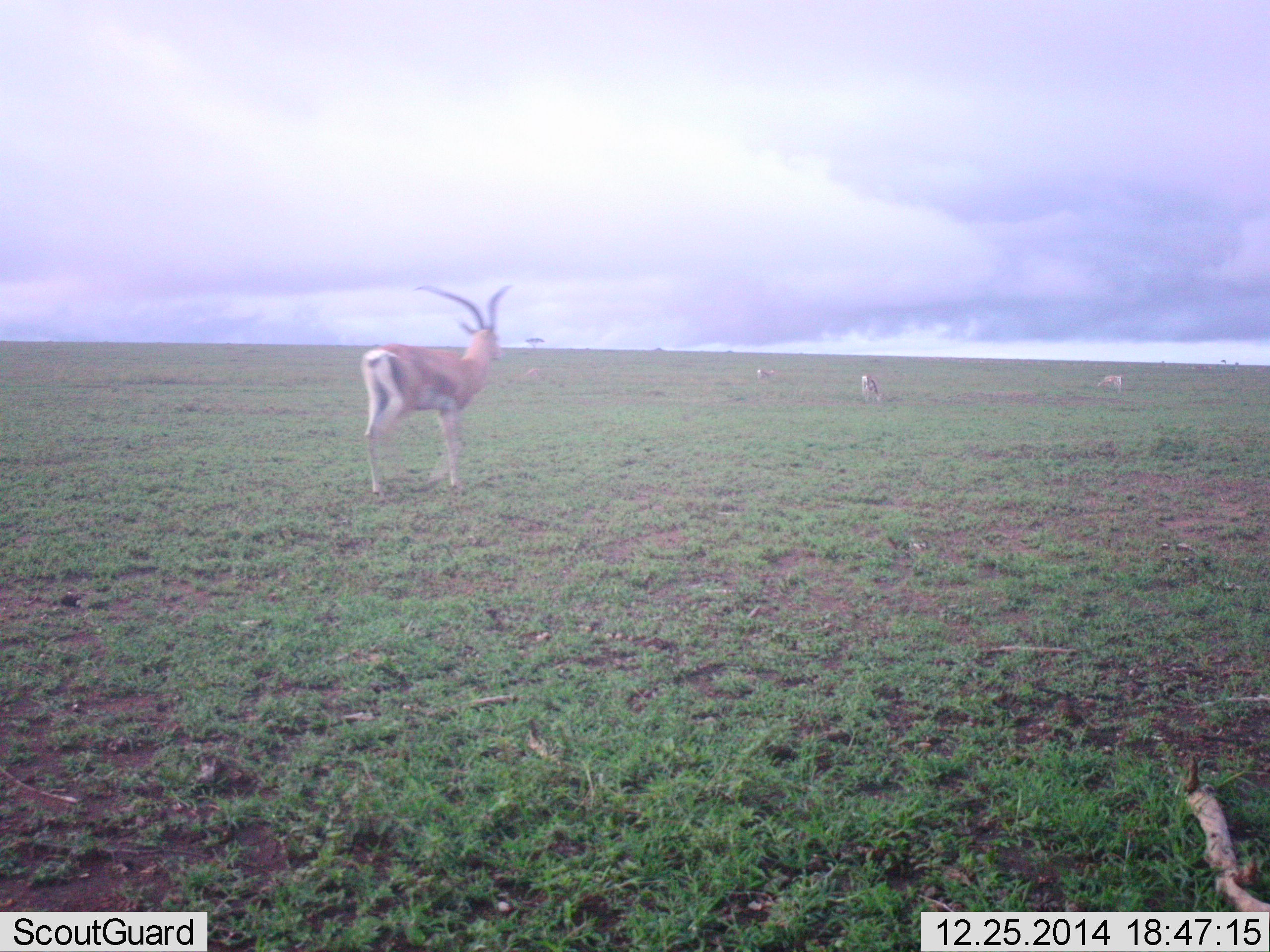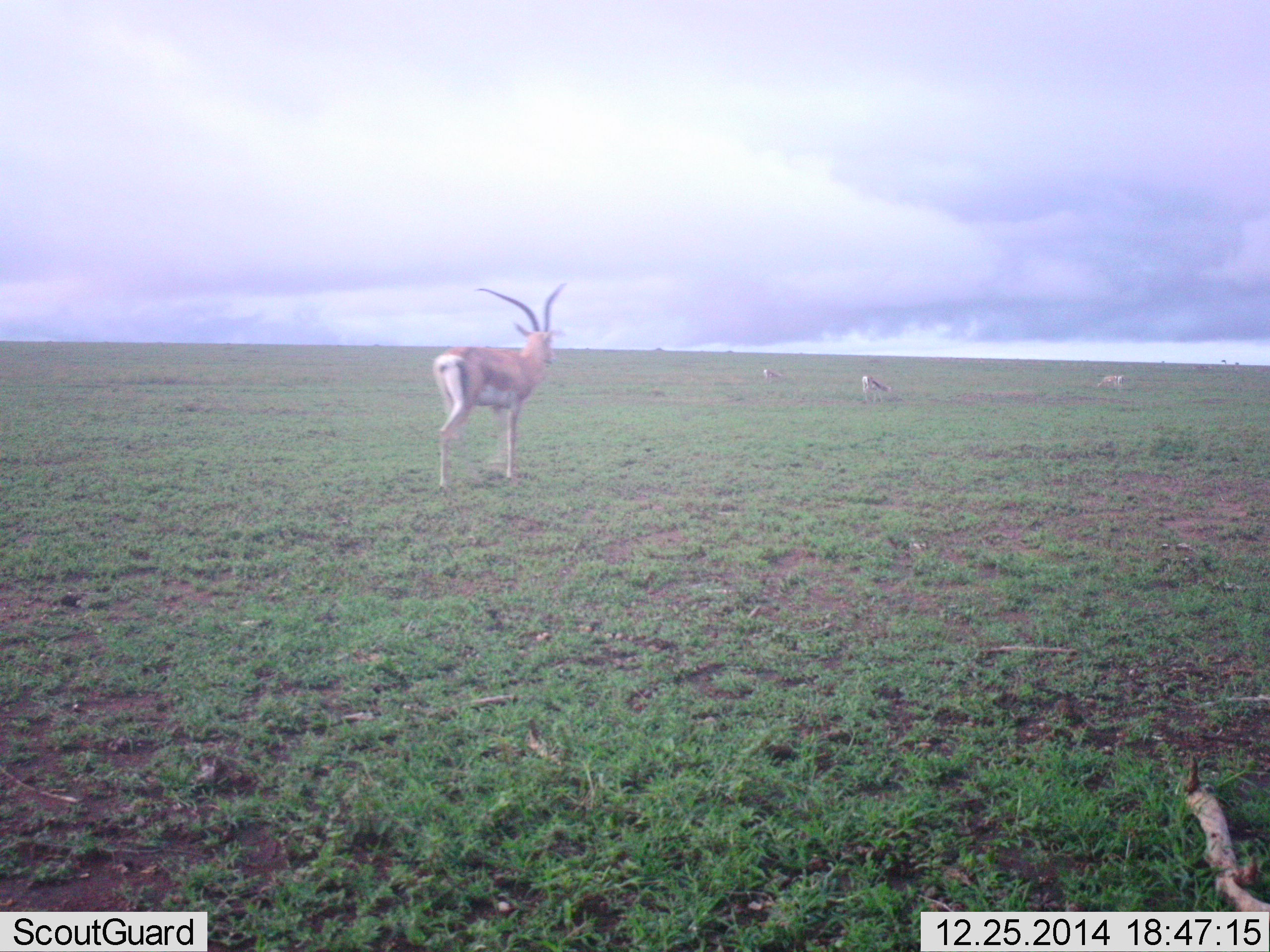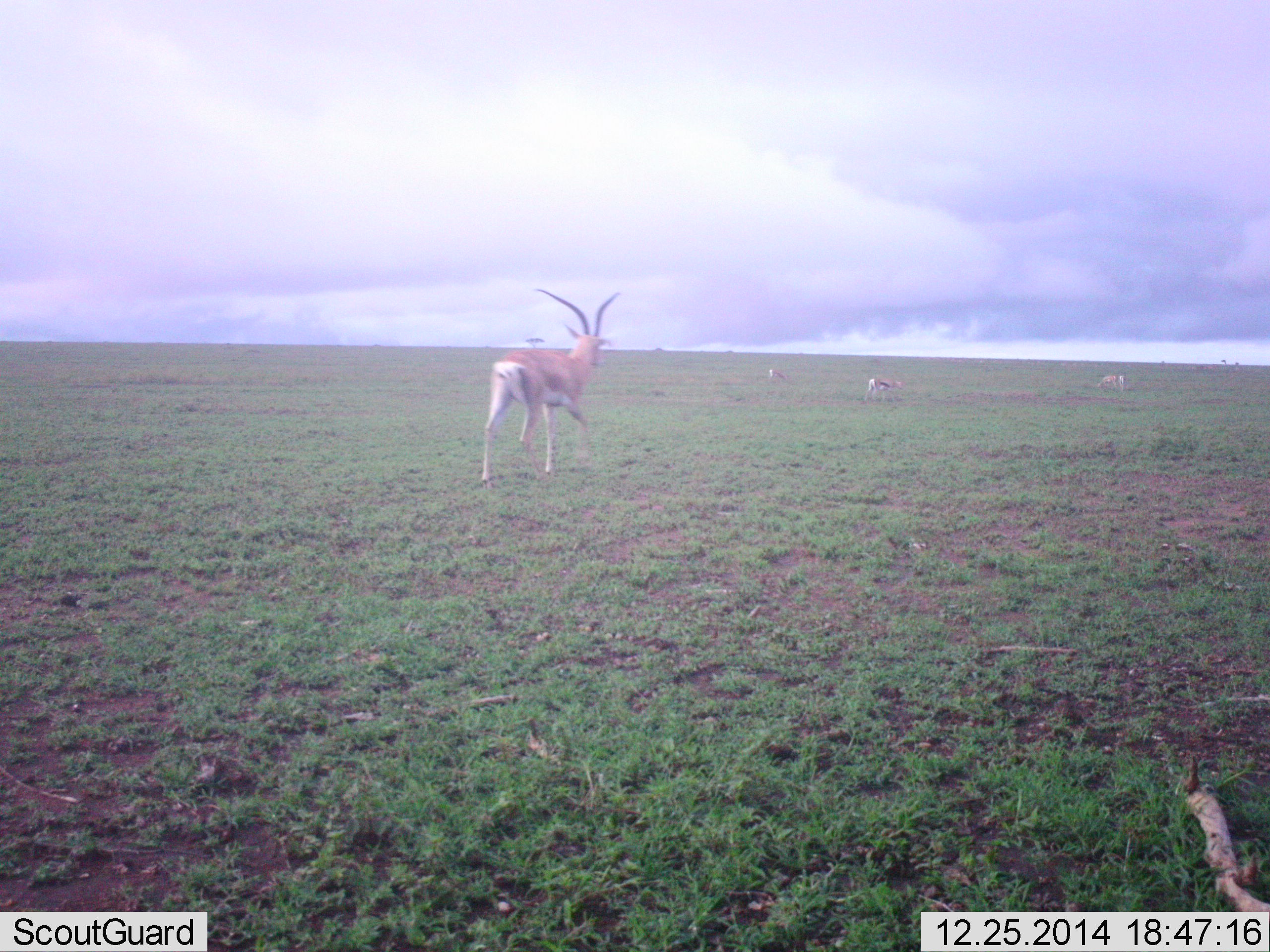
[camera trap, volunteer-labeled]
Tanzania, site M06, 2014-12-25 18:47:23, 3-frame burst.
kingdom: Animalia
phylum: Chordata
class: Mammalia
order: Artiodactyla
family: Bovidae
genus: Nanger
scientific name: Nanger granti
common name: grant's gazelle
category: gazellegrants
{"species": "gazellegrants (grant's gazelle) (Nanger granti)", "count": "4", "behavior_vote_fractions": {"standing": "70%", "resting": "0%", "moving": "40%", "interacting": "0%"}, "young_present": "0%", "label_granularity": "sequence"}